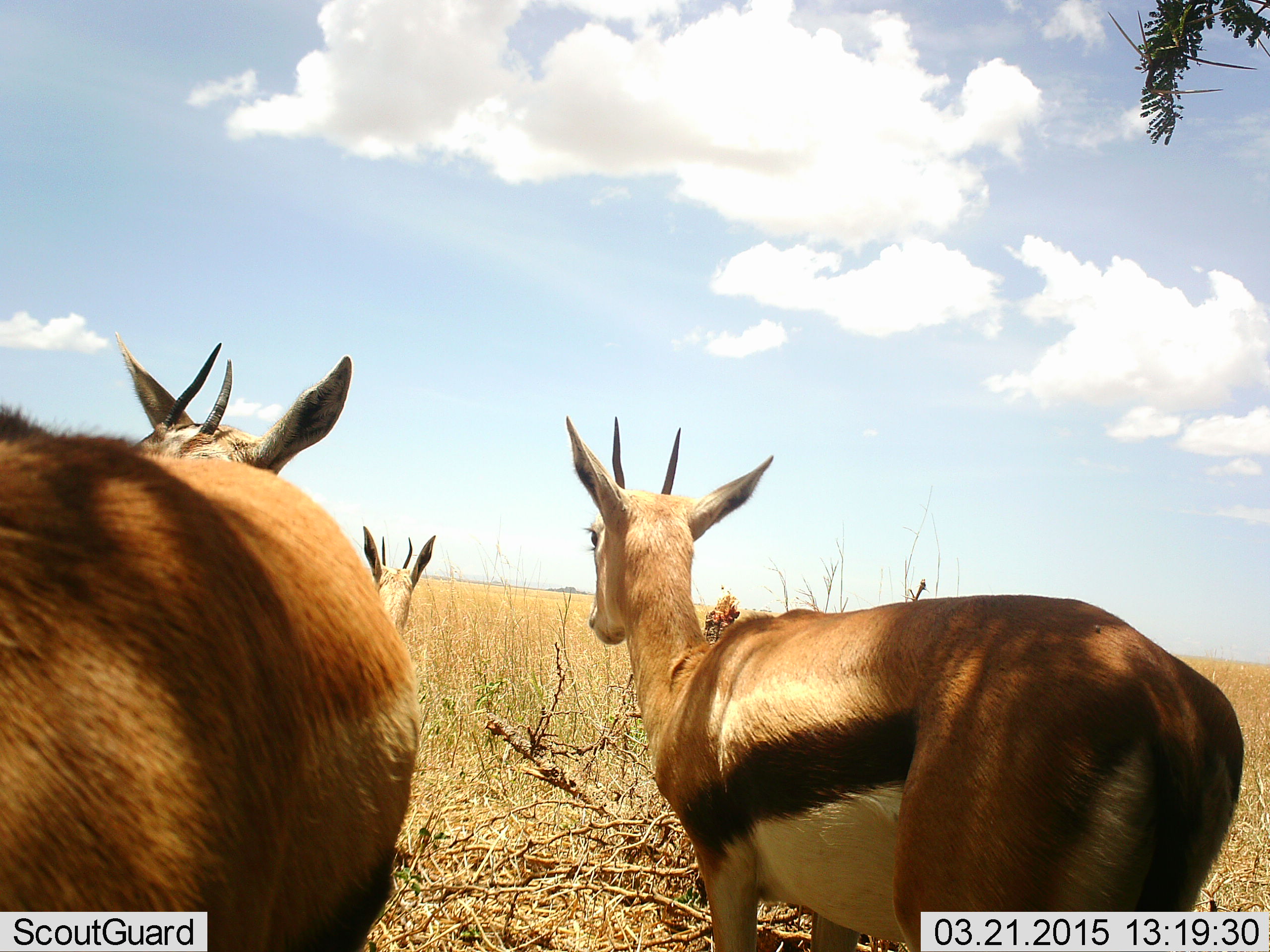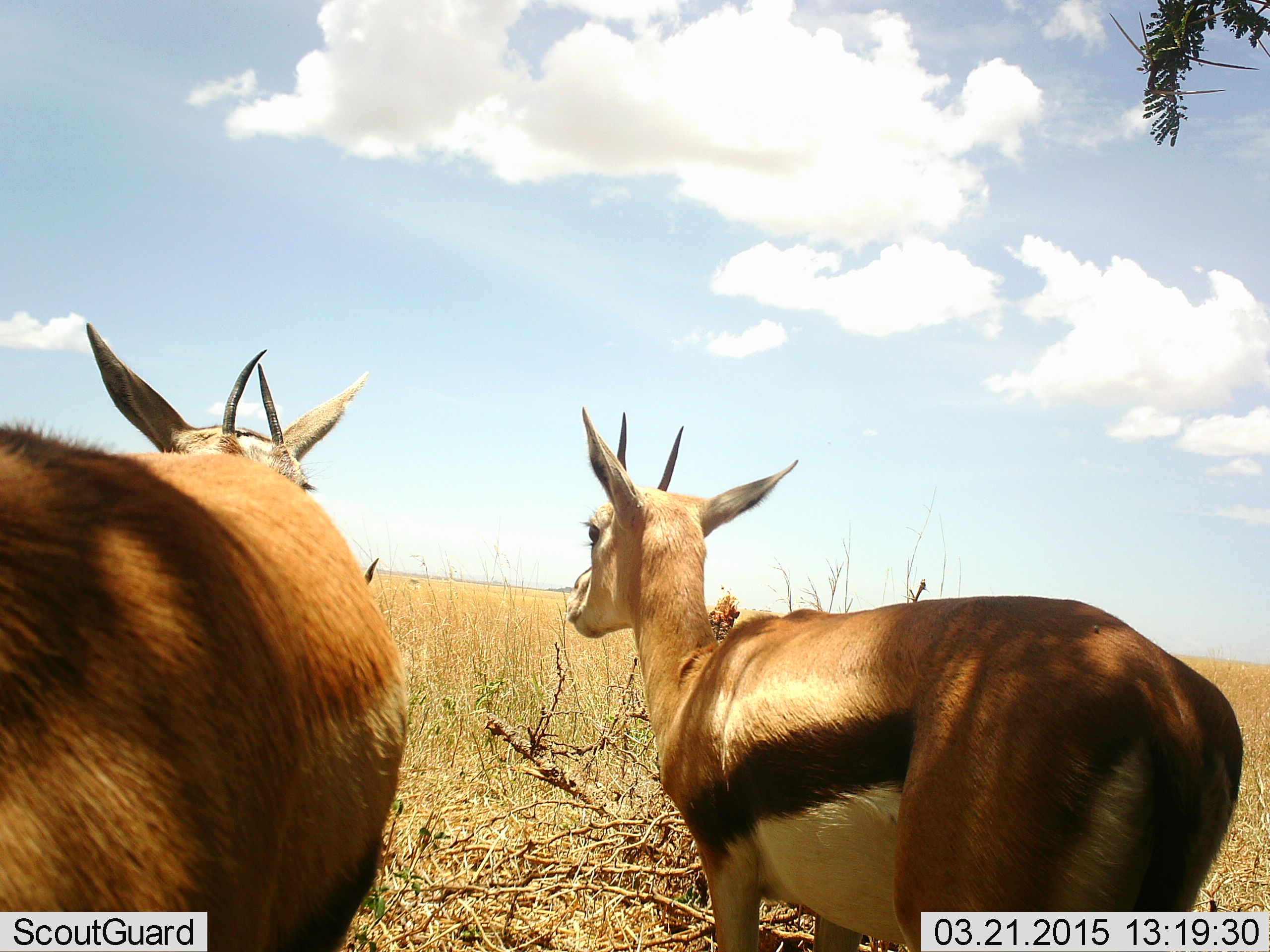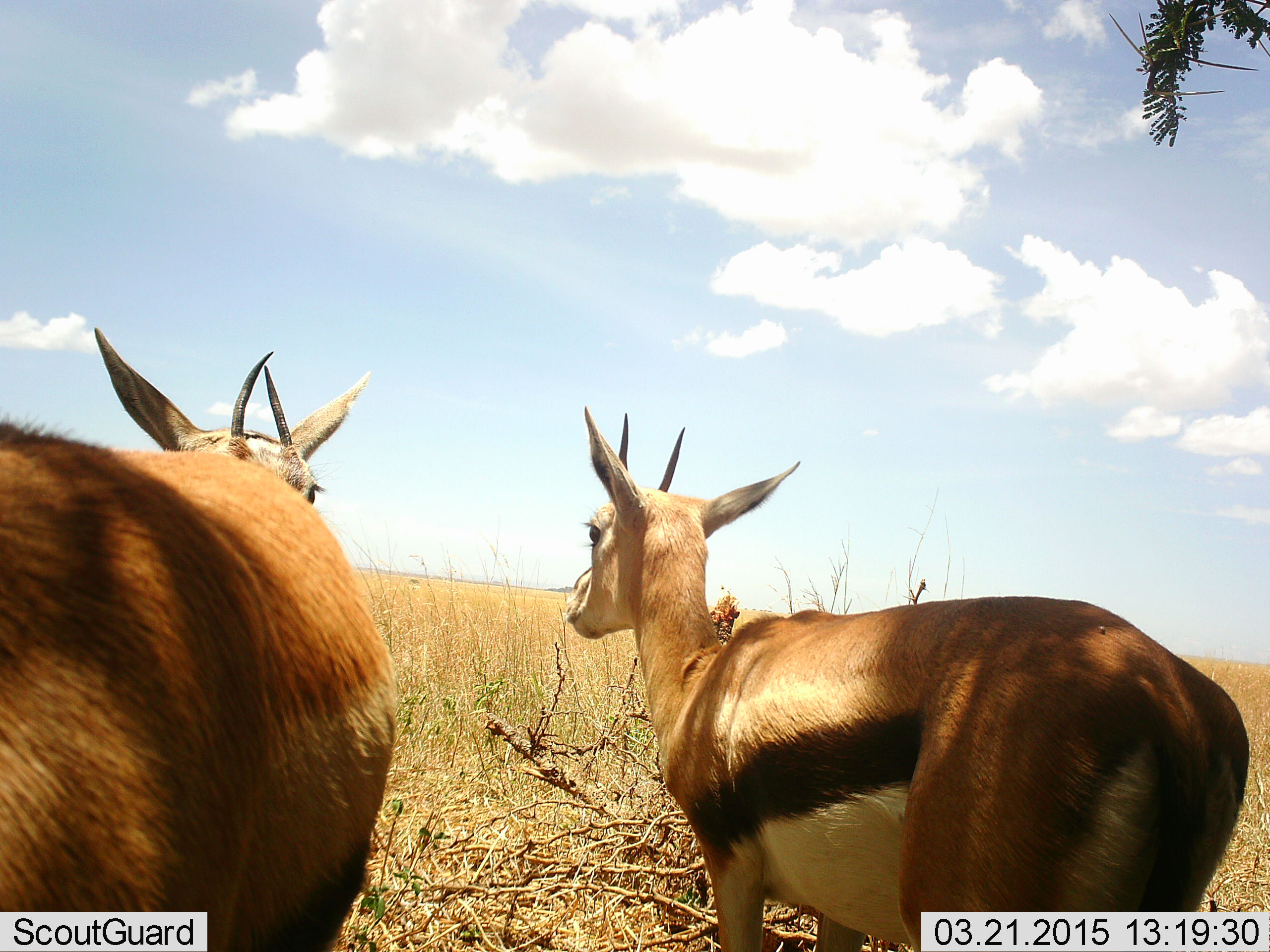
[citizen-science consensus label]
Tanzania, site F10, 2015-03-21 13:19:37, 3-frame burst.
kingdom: Animalia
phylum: Chordata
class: Mammalia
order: Artiodactyla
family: Bovidae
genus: Eudorcas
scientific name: Eudorcas thomsonii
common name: thomson's gazelle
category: gazellethomsons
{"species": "gazellethomsons (thomson's gazelle) (Eudorcas thomsonii)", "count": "3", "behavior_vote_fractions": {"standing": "90%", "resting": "10%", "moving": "10%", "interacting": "0%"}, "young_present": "0%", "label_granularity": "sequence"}